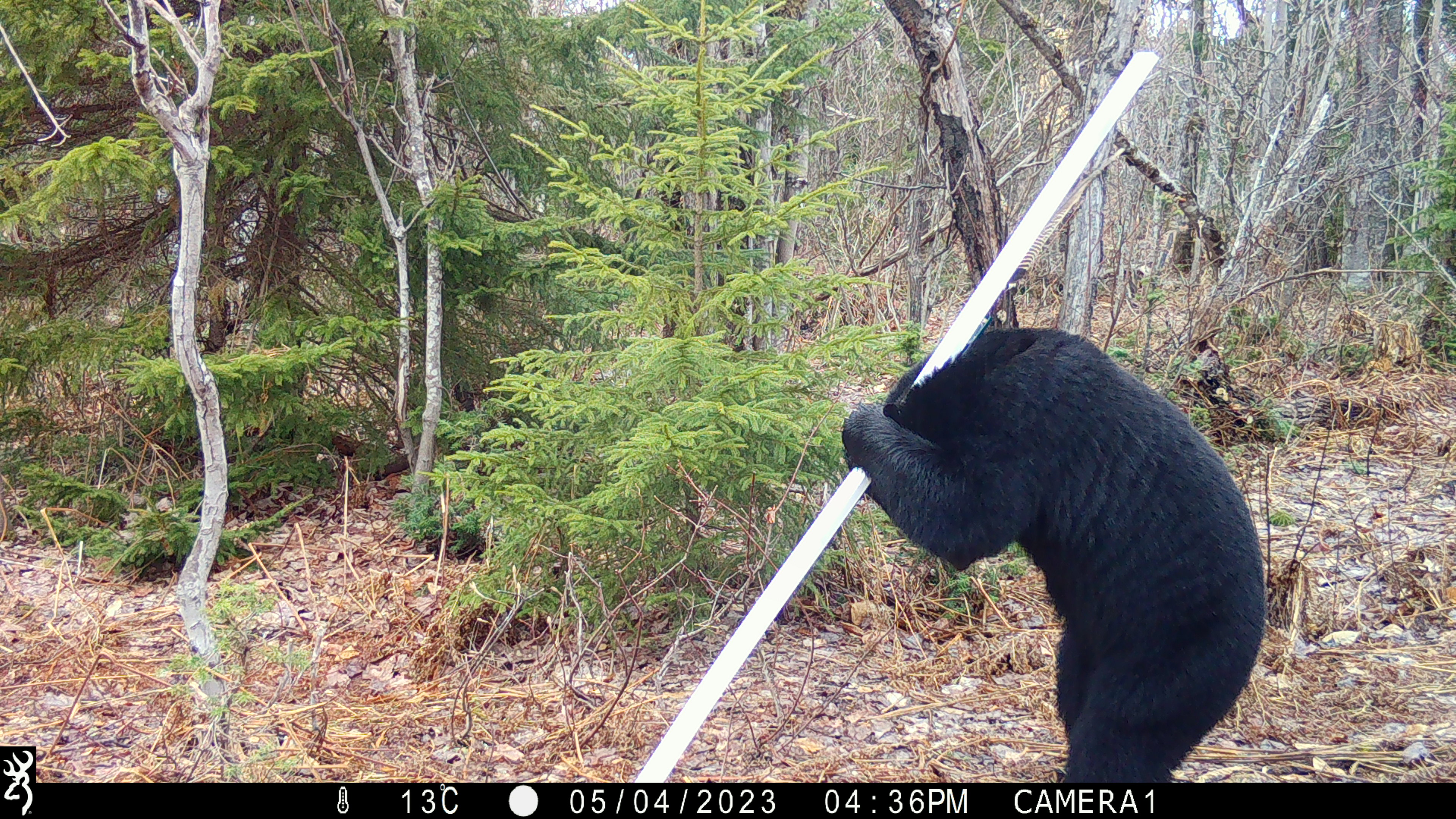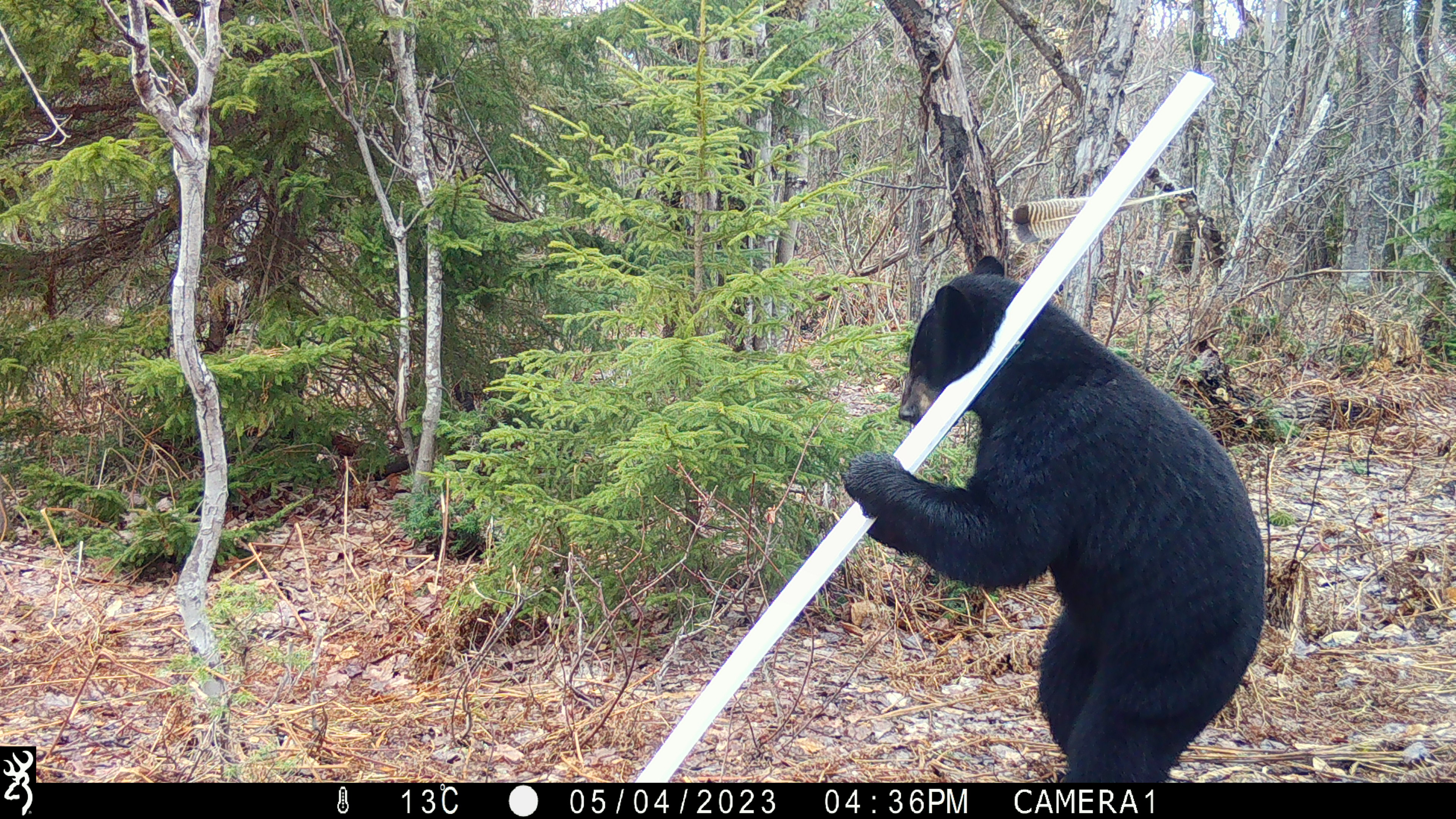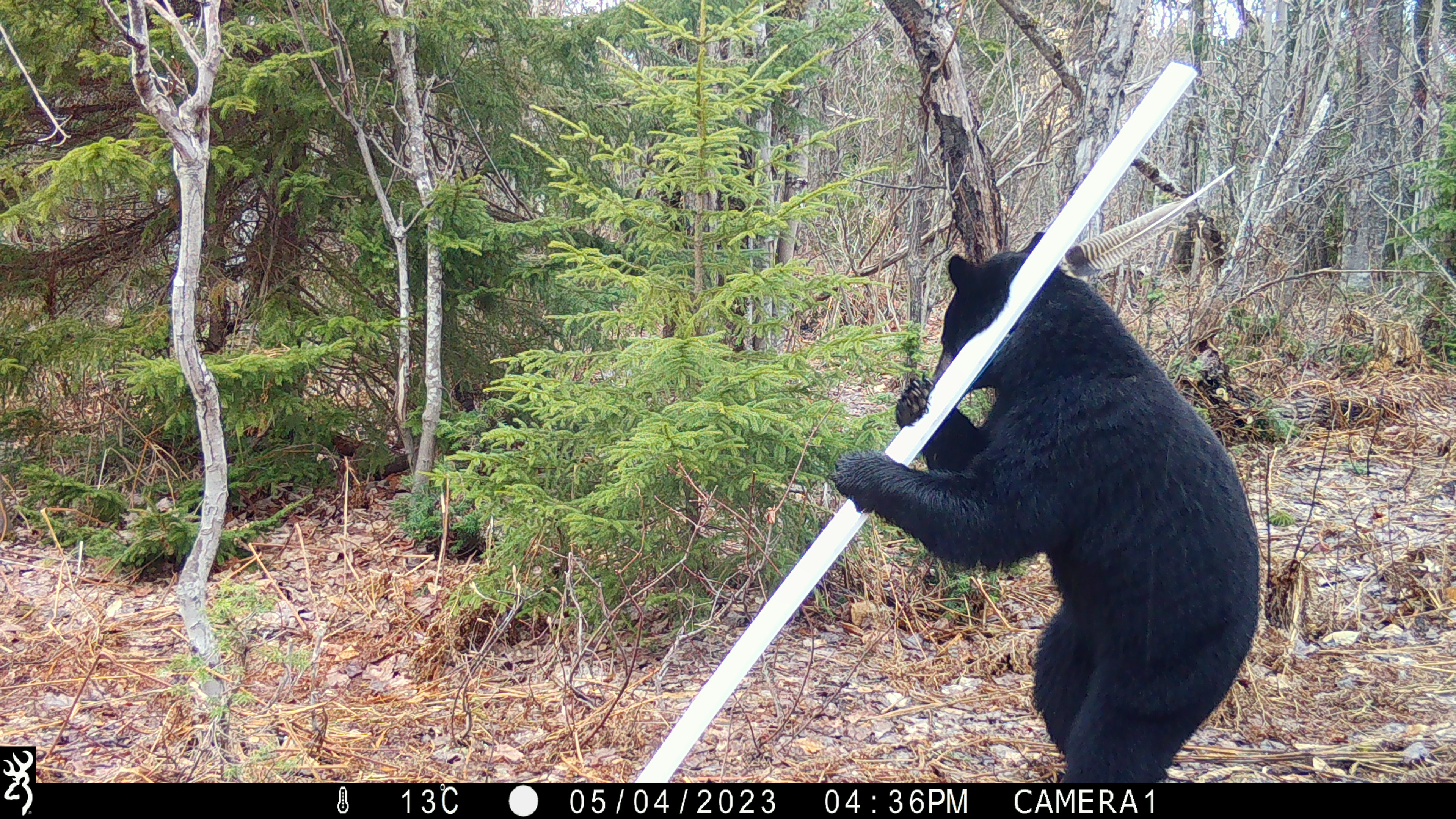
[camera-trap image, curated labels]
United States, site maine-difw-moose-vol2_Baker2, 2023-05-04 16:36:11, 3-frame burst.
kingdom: Animalia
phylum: Chordata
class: Mammalia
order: Carnivora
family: Ursidae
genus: Ursus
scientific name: Ursus americanus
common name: black bear